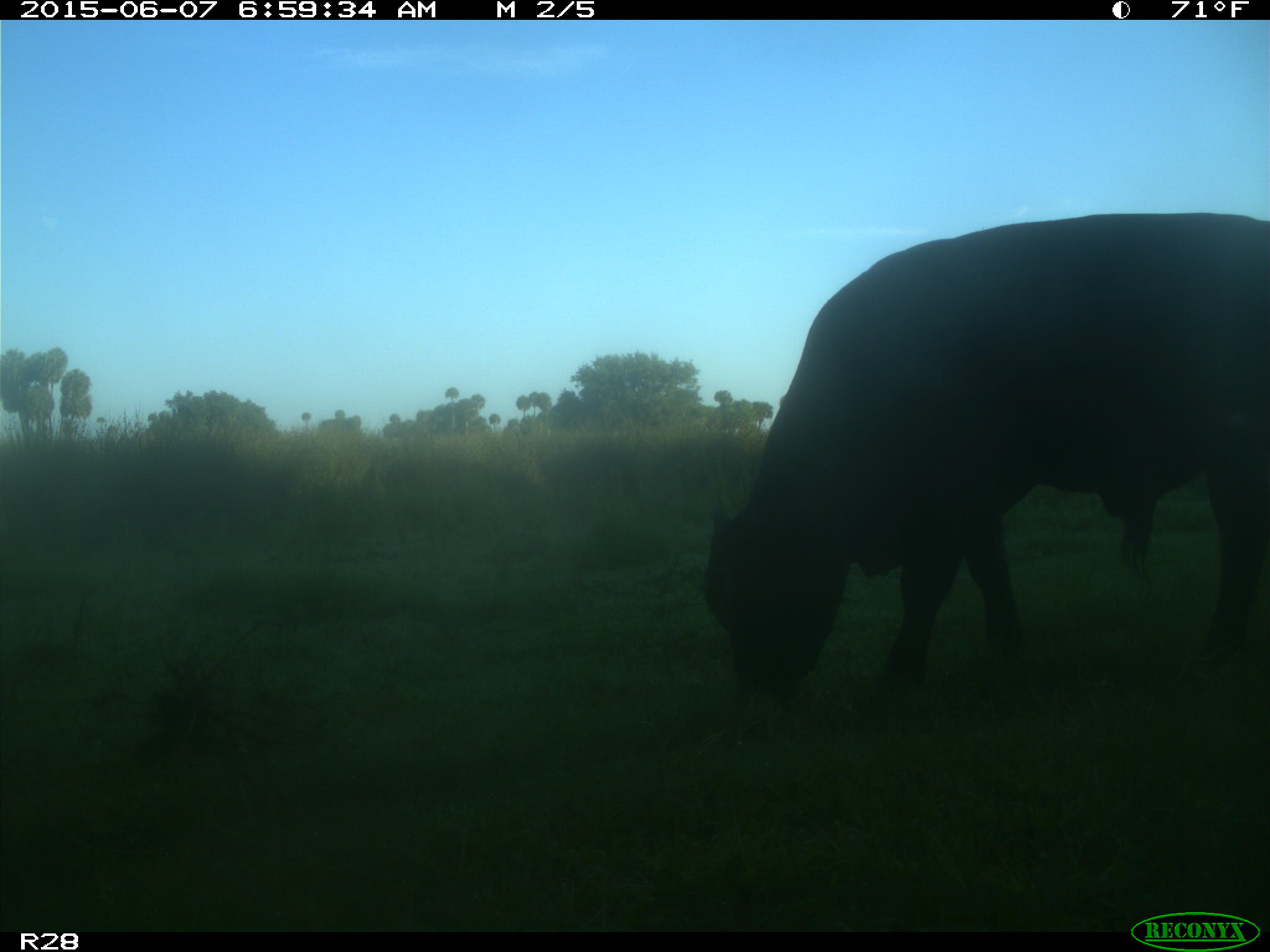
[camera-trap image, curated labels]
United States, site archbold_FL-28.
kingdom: Animalia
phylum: Chordata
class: Mammalia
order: Artiodactyla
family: Bovidae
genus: Bos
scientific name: Bos taurus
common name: domestic cow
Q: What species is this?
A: Bos taurus (domestic cow).